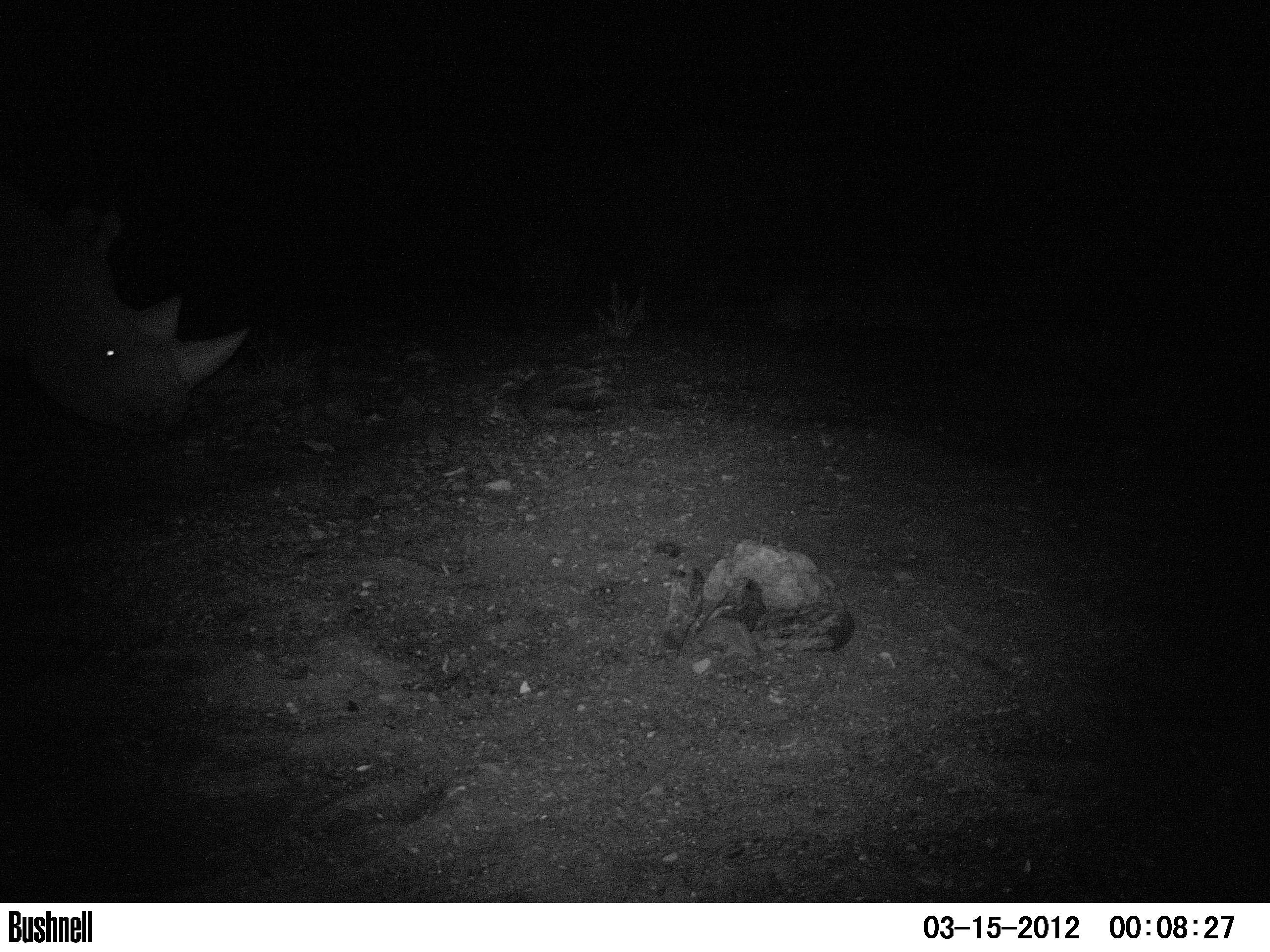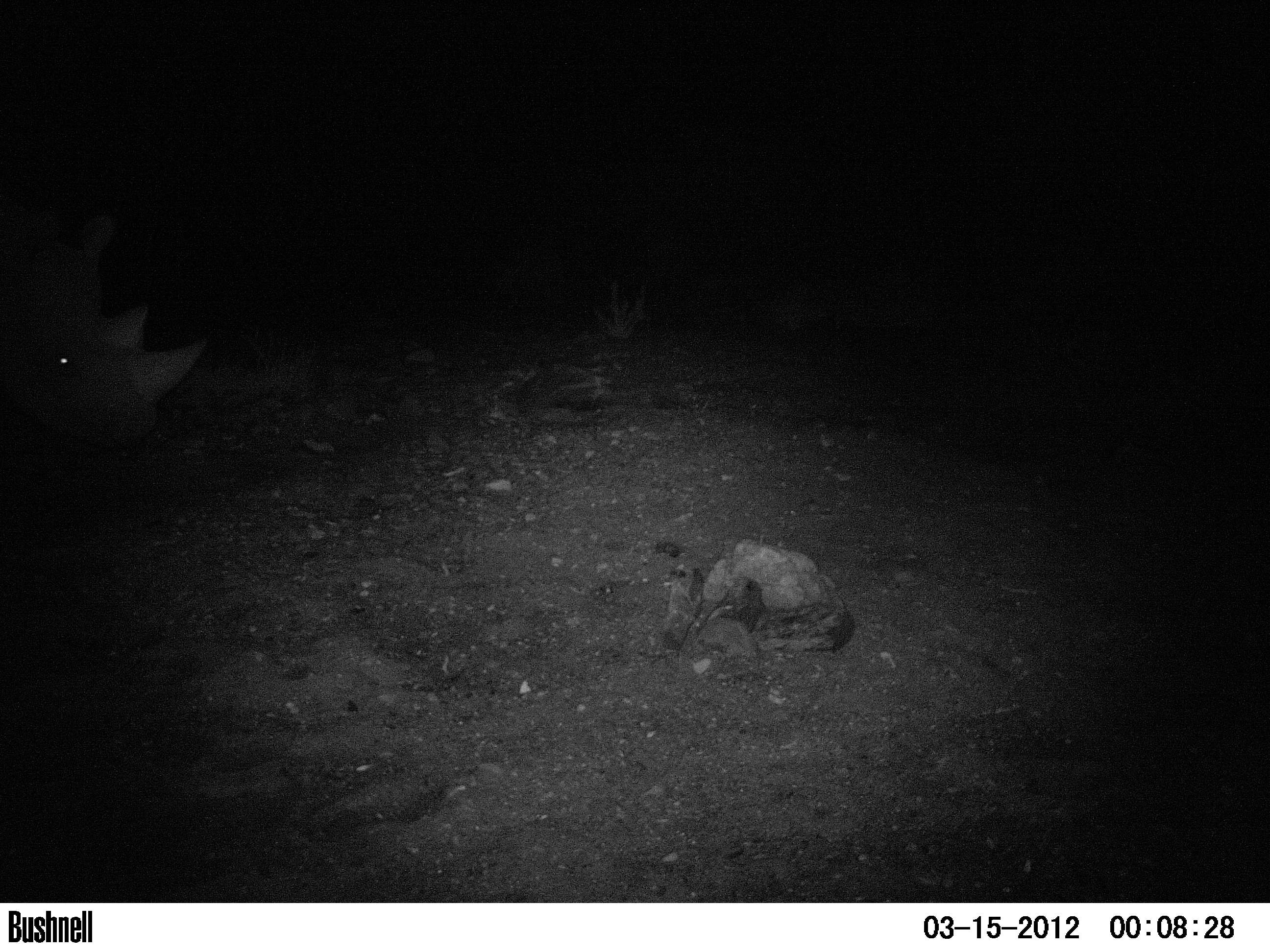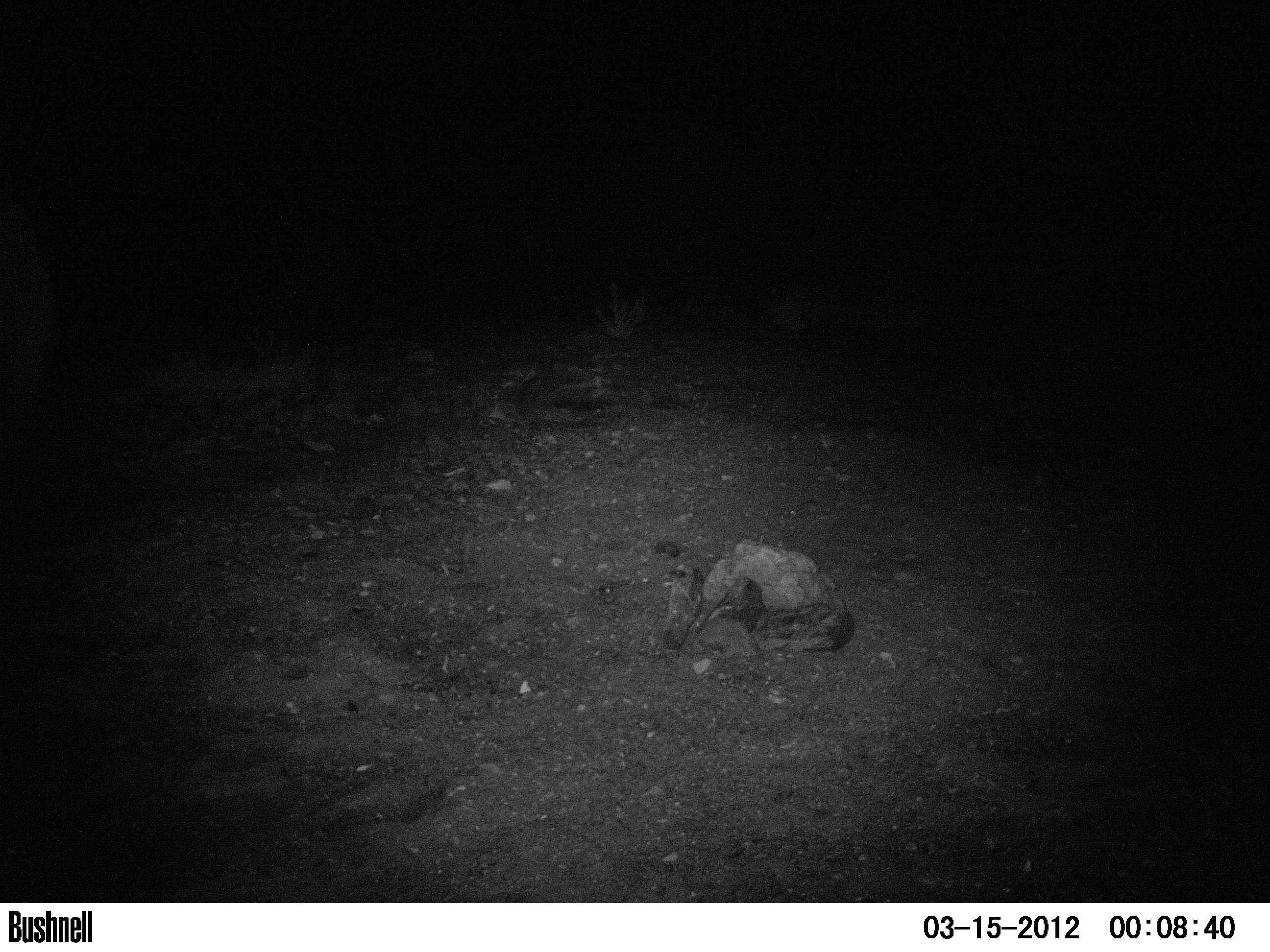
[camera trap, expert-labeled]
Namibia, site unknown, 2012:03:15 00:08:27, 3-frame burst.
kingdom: Animalia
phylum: Chordata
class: Mammalia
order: Perissodactyla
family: Rhinocerotidae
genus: Diceros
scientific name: Diceros bicornis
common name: black rhinoceros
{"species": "Diceros bicornis (black rhinoceros)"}